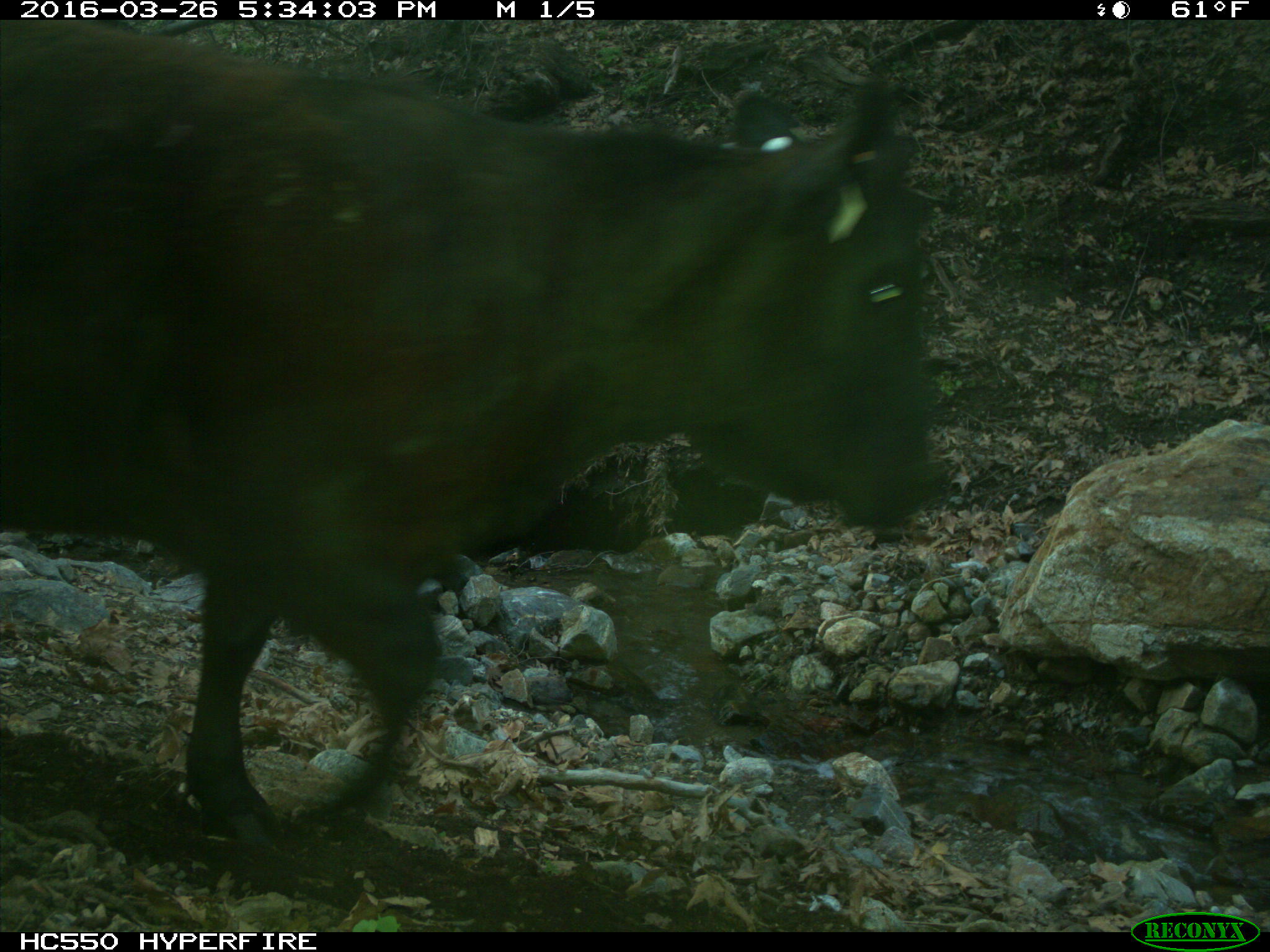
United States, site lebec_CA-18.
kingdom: Animalia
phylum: Chordata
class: Mammalia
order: Artiodactyla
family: Bovidae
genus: Bos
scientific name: Bos taurus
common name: domestic cow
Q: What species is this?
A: Bos taurus (domestic cow).